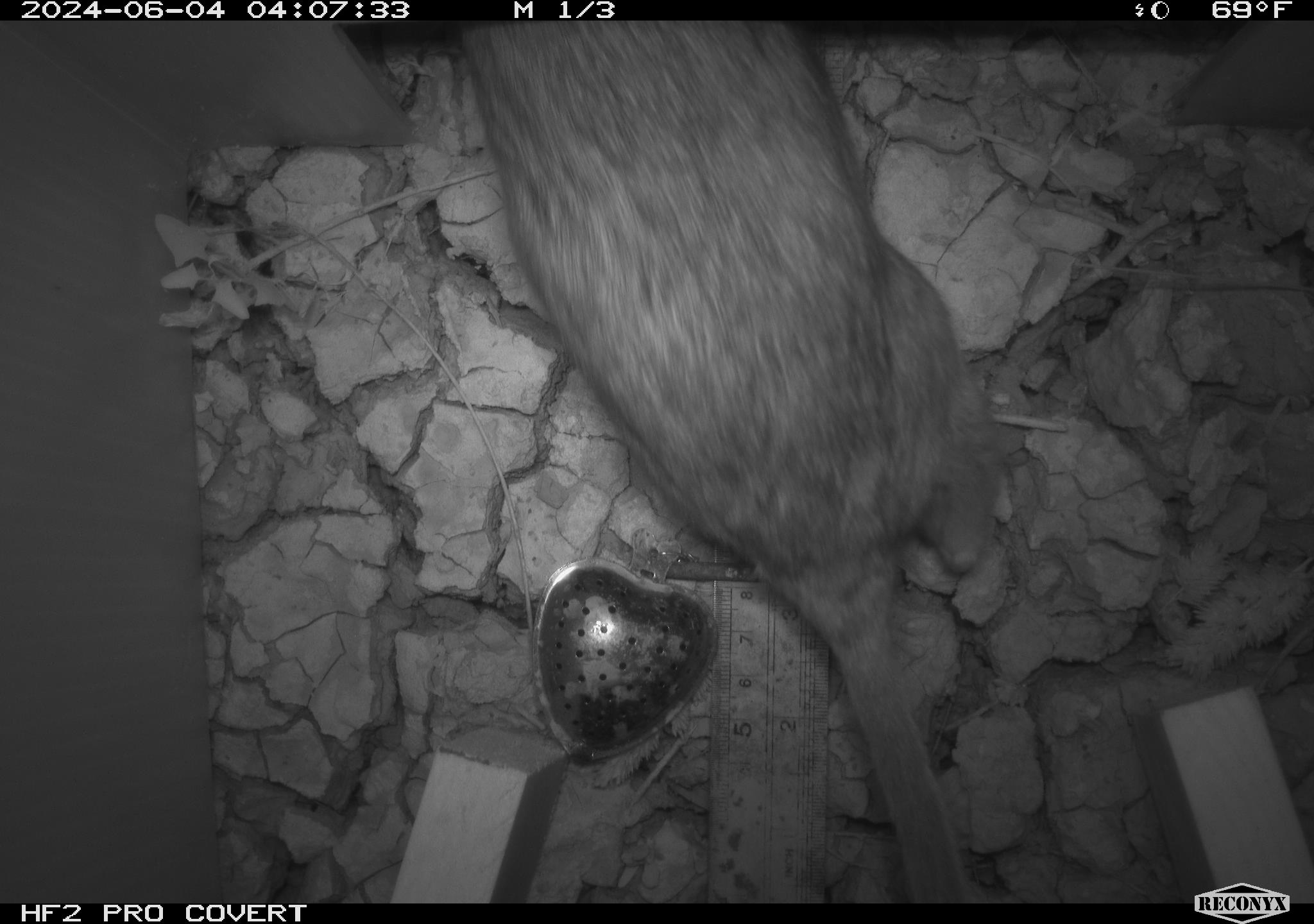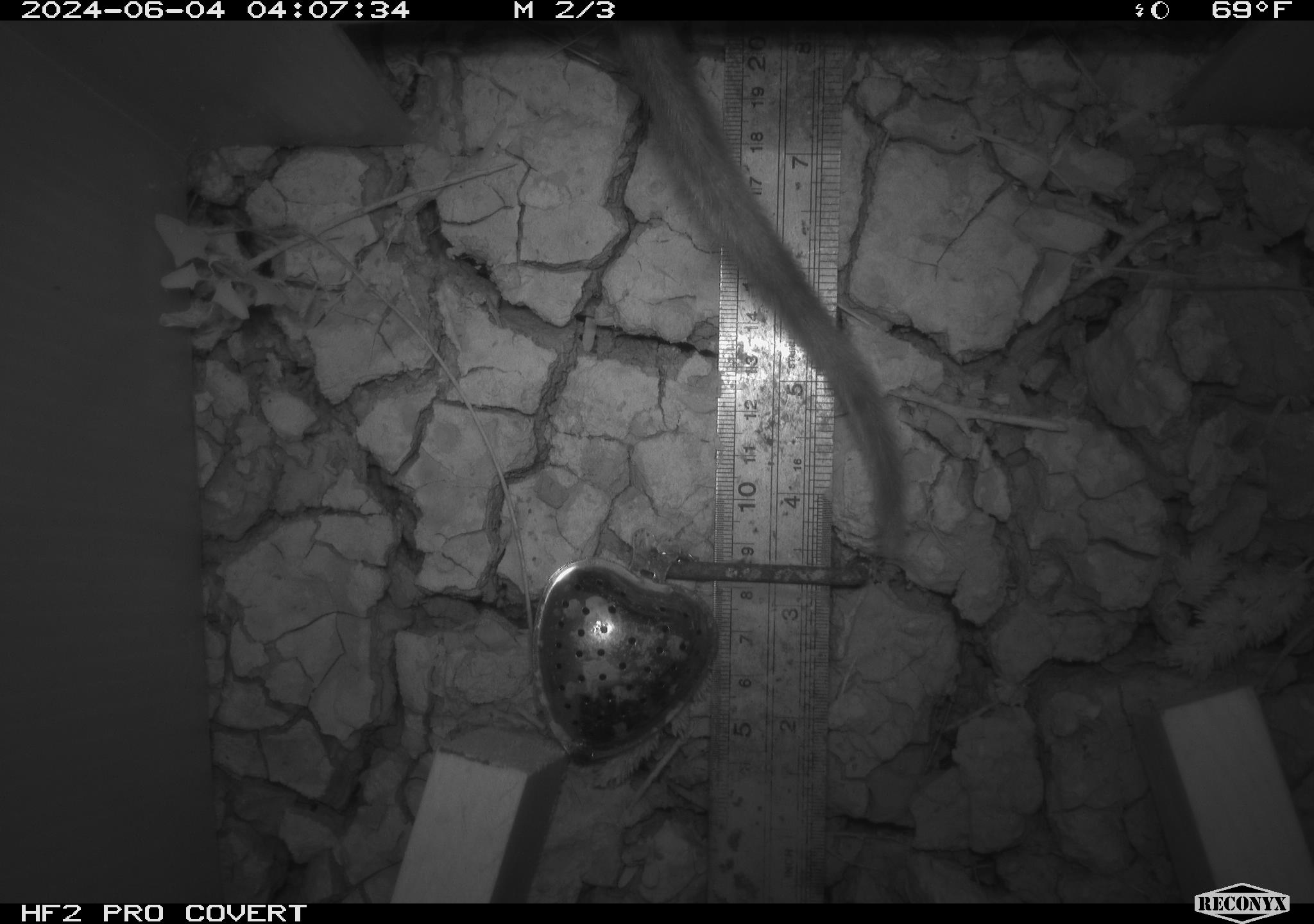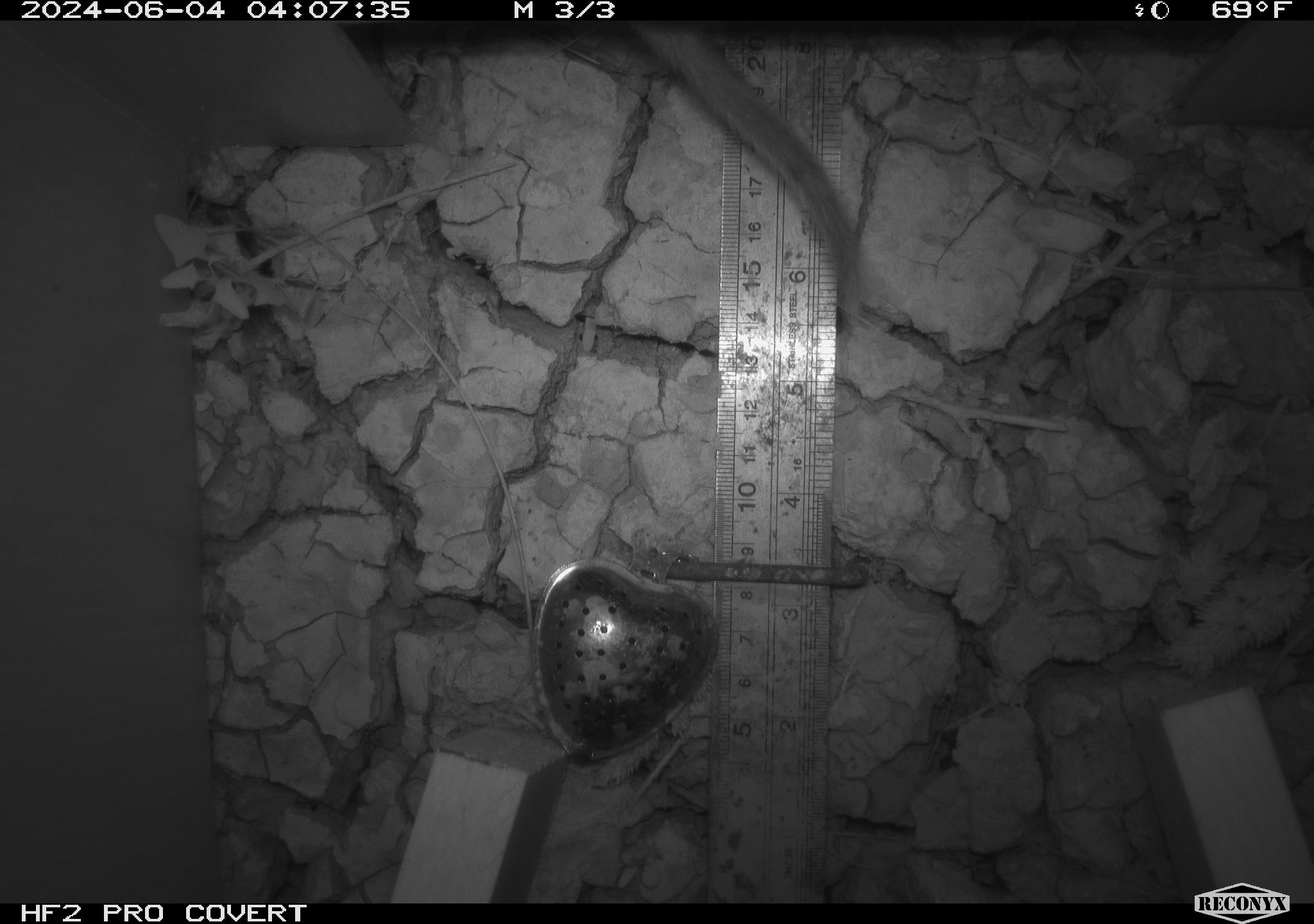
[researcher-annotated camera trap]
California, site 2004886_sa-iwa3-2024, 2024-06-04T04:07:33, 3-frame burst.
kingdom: Animalia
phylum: Chordata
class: Mammalia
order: Rodentia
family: Cricetidae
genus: Neotoma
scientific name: Neotoma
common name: pack rat or woodrat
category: neotoma species